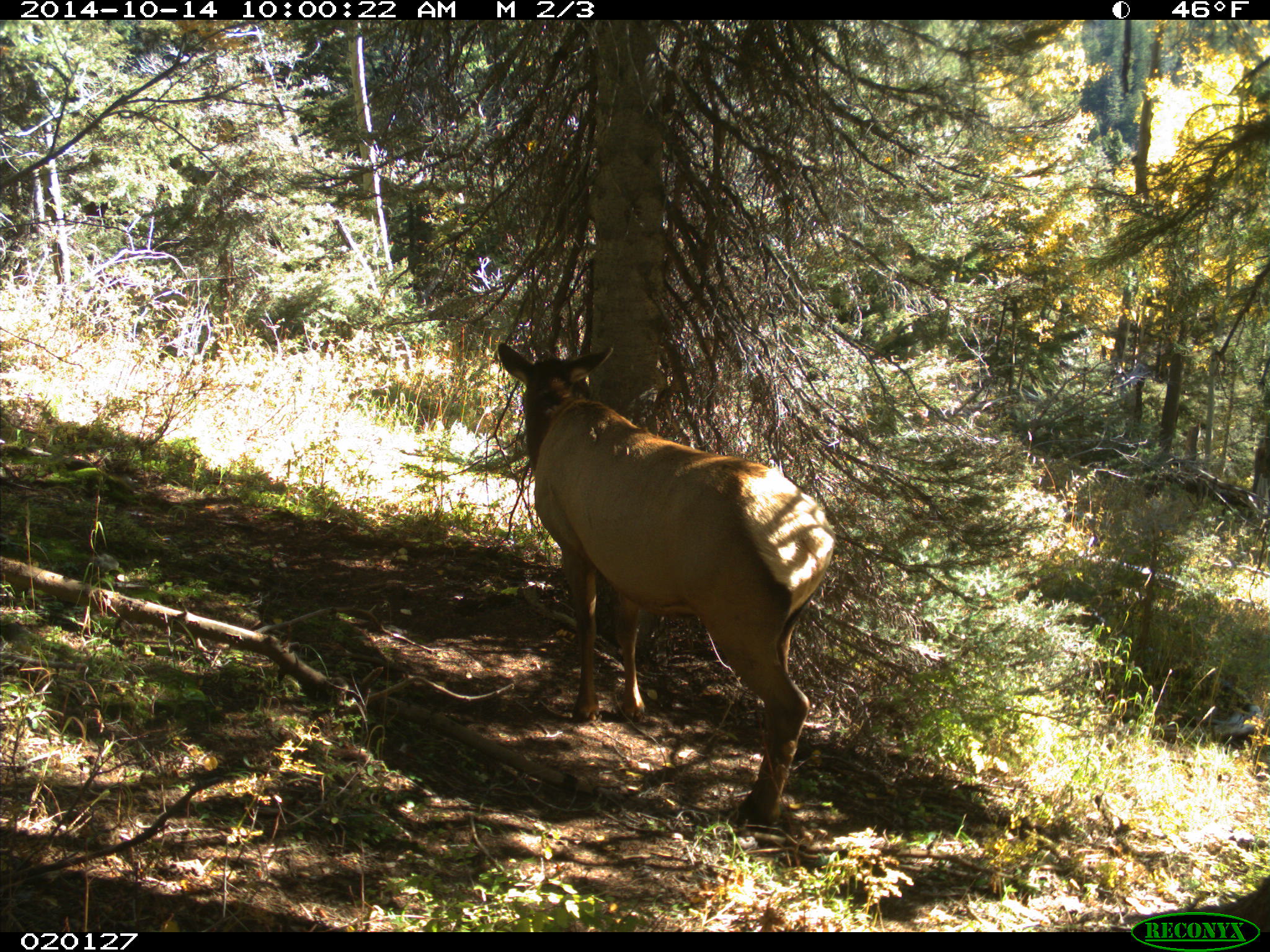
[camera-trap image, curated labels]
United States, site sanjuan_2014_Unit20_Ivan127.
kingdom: Animalia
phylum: Chordata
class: Mammalia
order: Artiodactyla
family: Cervidae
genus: Cervus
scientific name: Cervus elaphus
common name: red deer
Cervus elaphus (red deer).